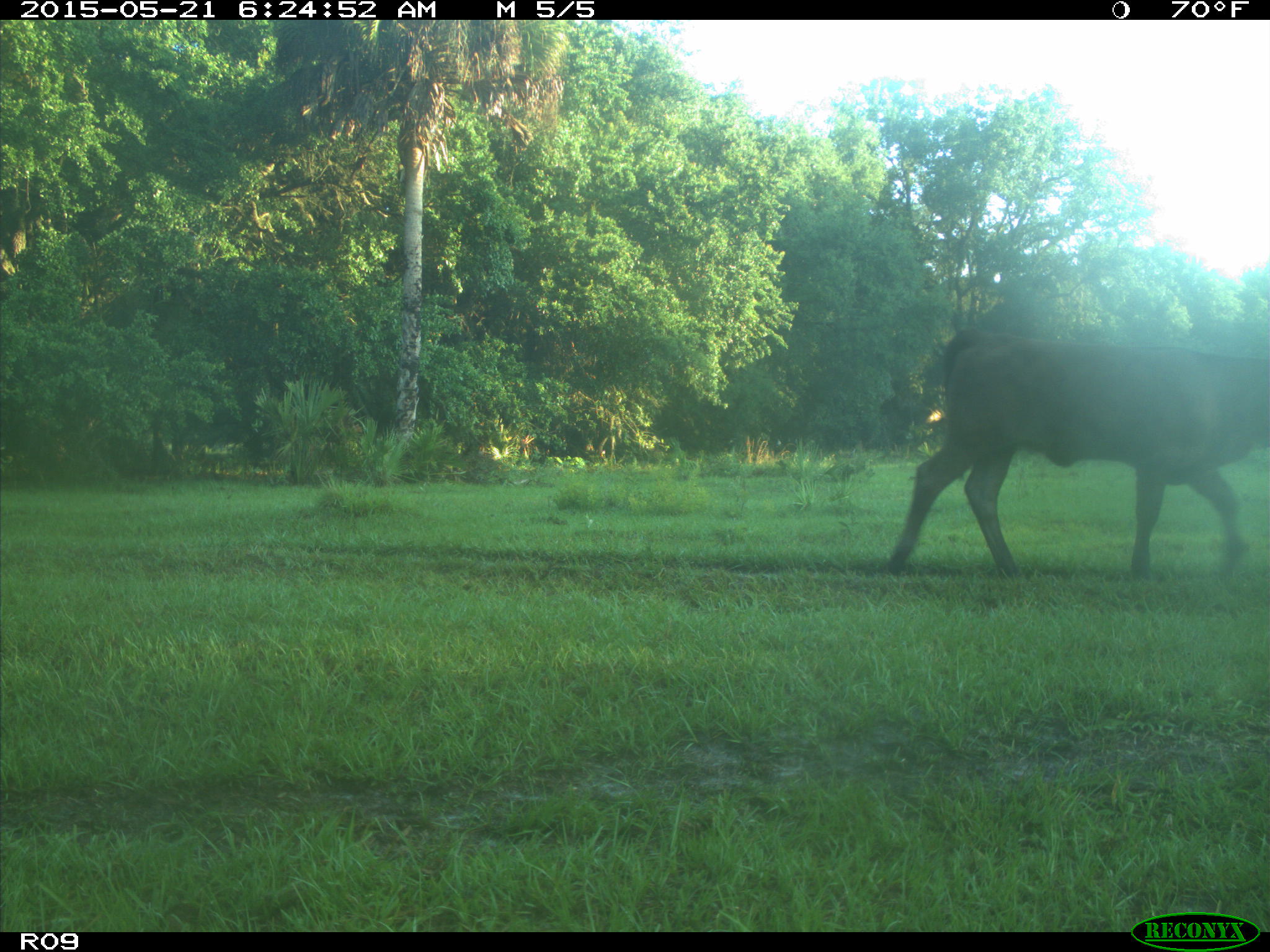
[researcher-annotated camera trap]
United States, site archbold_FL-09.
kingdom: Animalia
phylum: Chordata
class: Mammalia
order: Artiodactyla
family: Bovidae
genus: Bos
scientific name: Bos taurus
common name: domestic cow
Bos taurus (domestic cow).